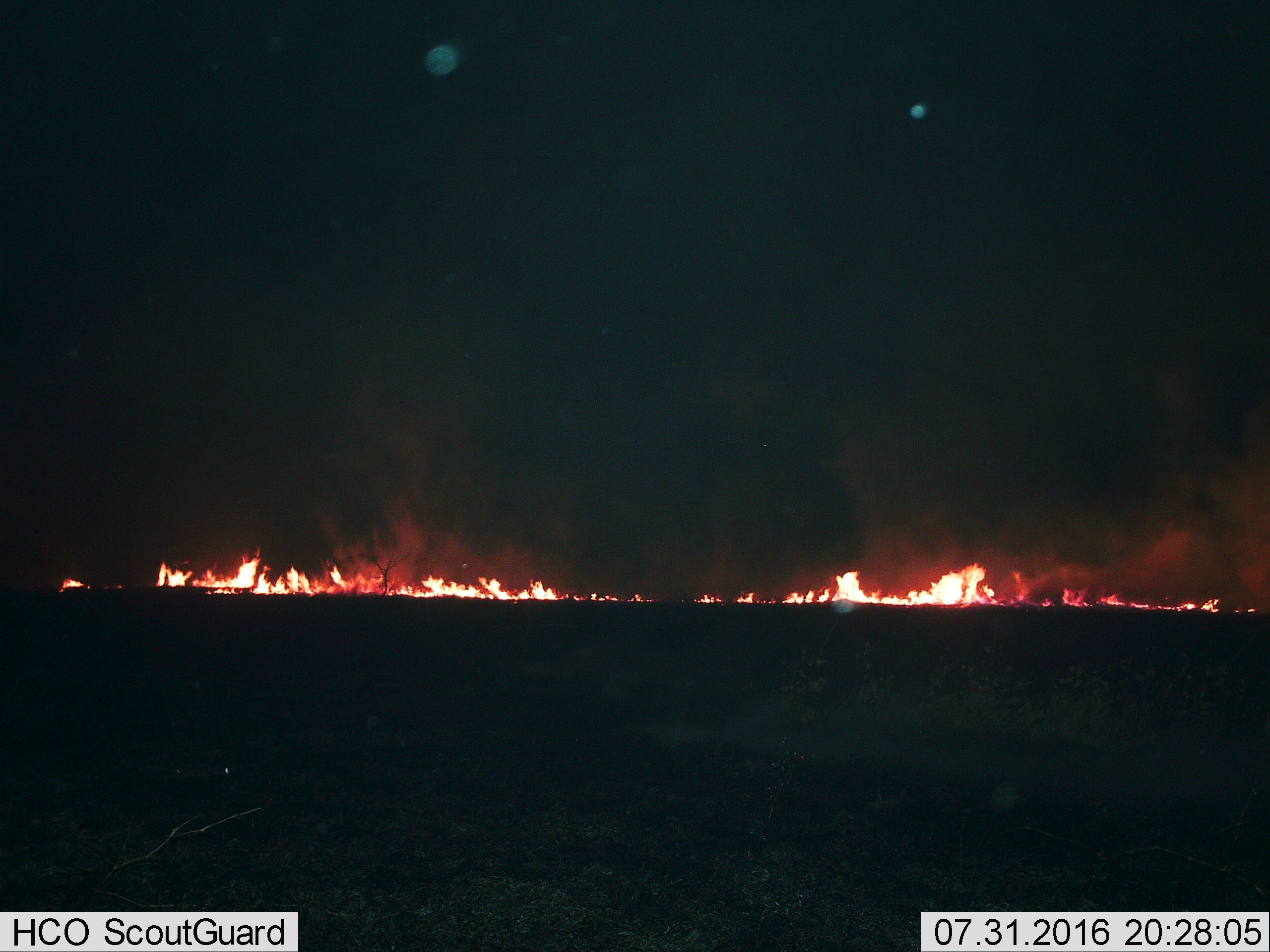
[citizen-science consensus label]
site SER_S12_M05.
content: unidentified animal